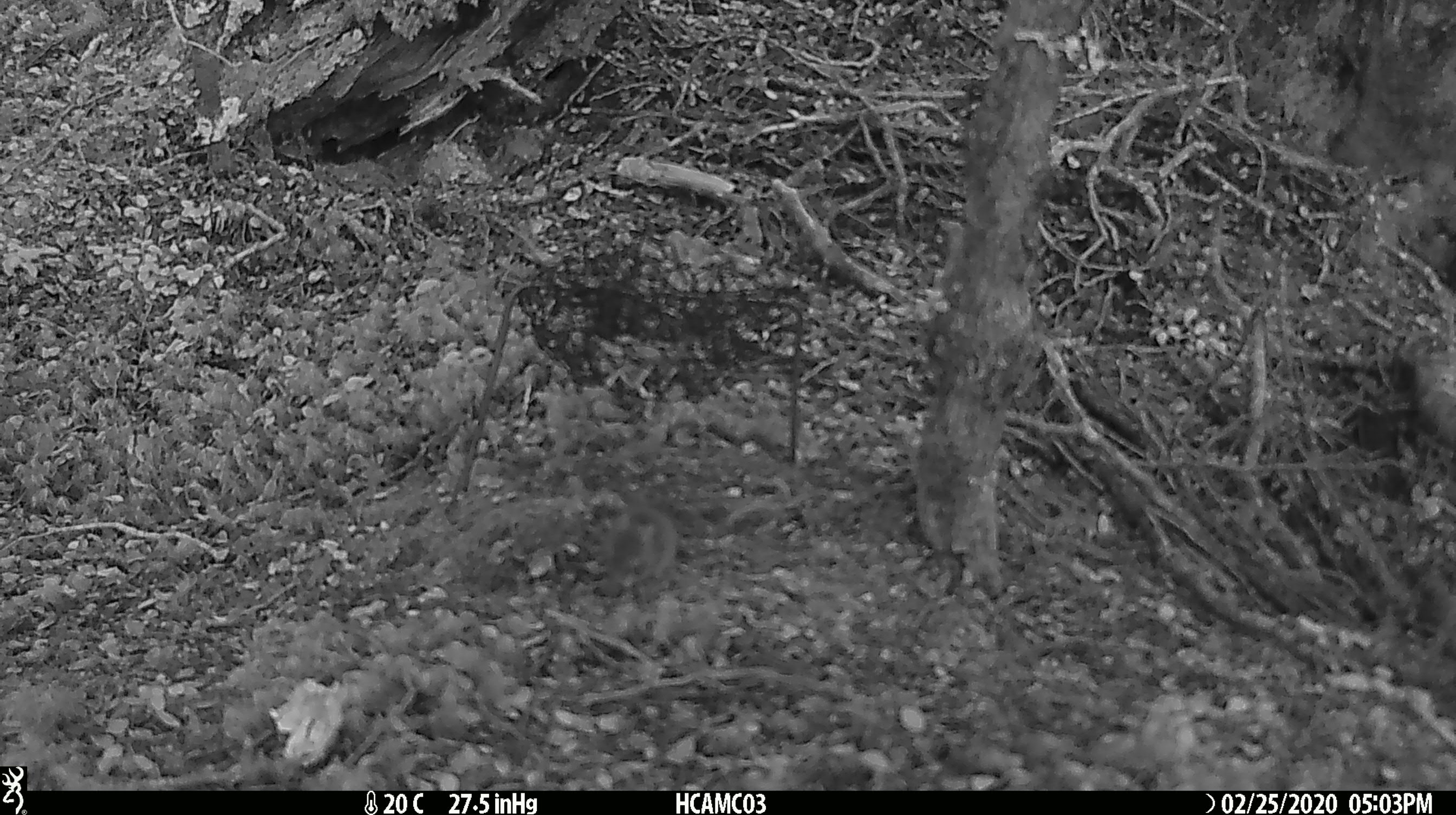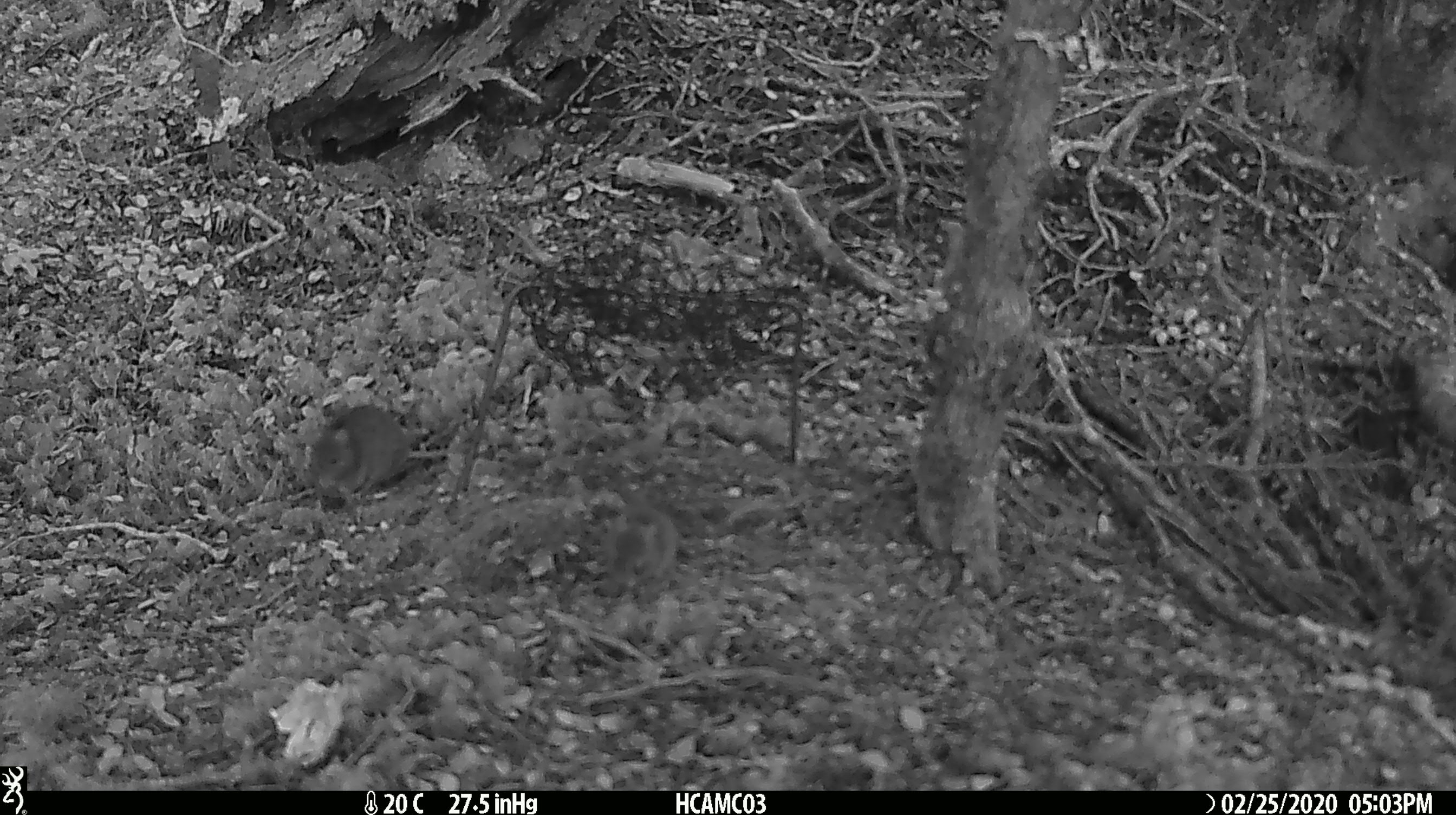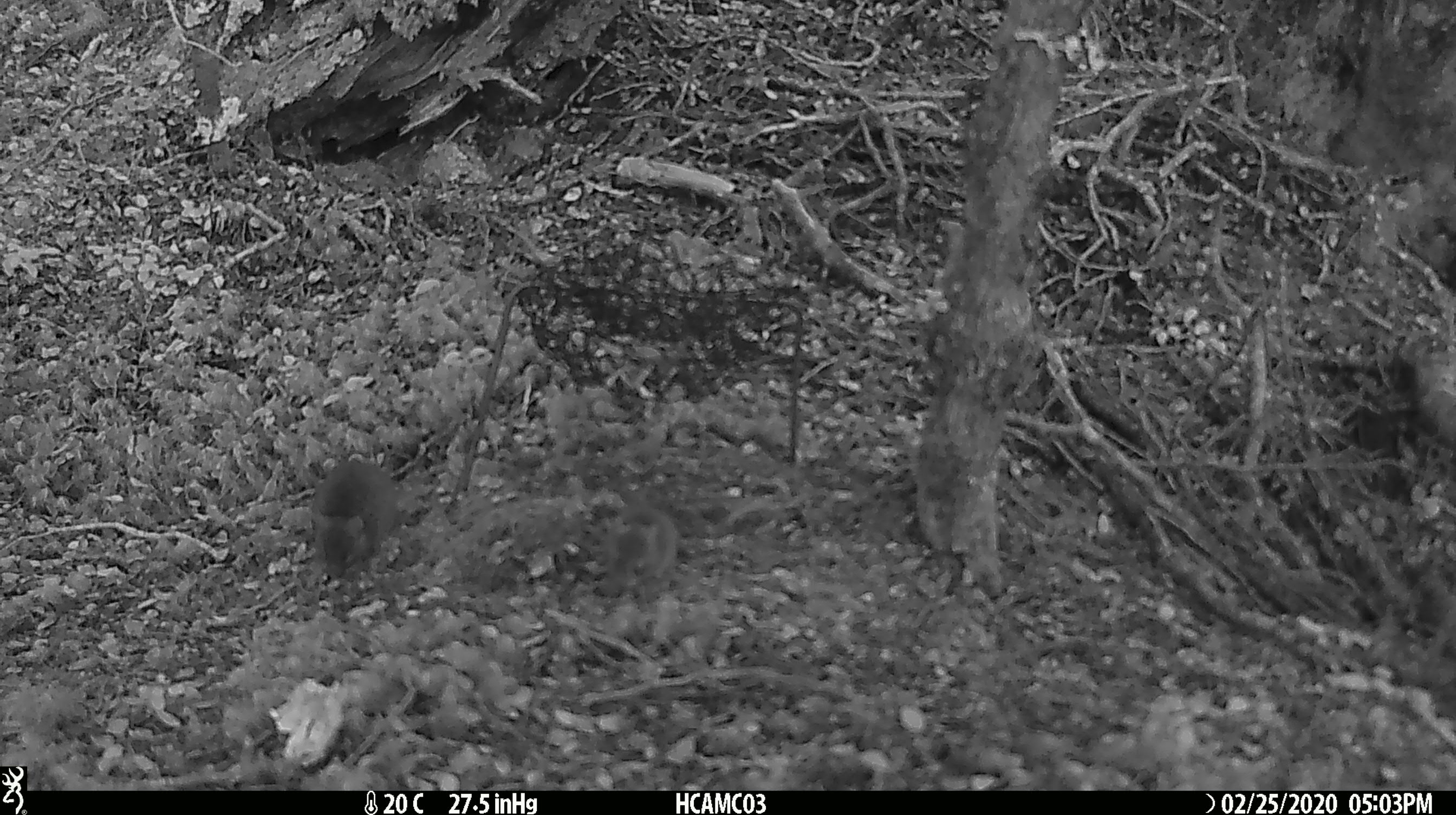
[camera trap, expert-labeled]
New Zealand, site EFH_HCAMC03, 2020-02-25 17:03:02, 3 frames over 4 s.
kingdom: Animalia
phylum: Chordata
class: Mammalia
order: Rodentia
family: Muridae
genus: Mus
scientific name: Mus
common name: mouse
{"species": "mouse (Mus)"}